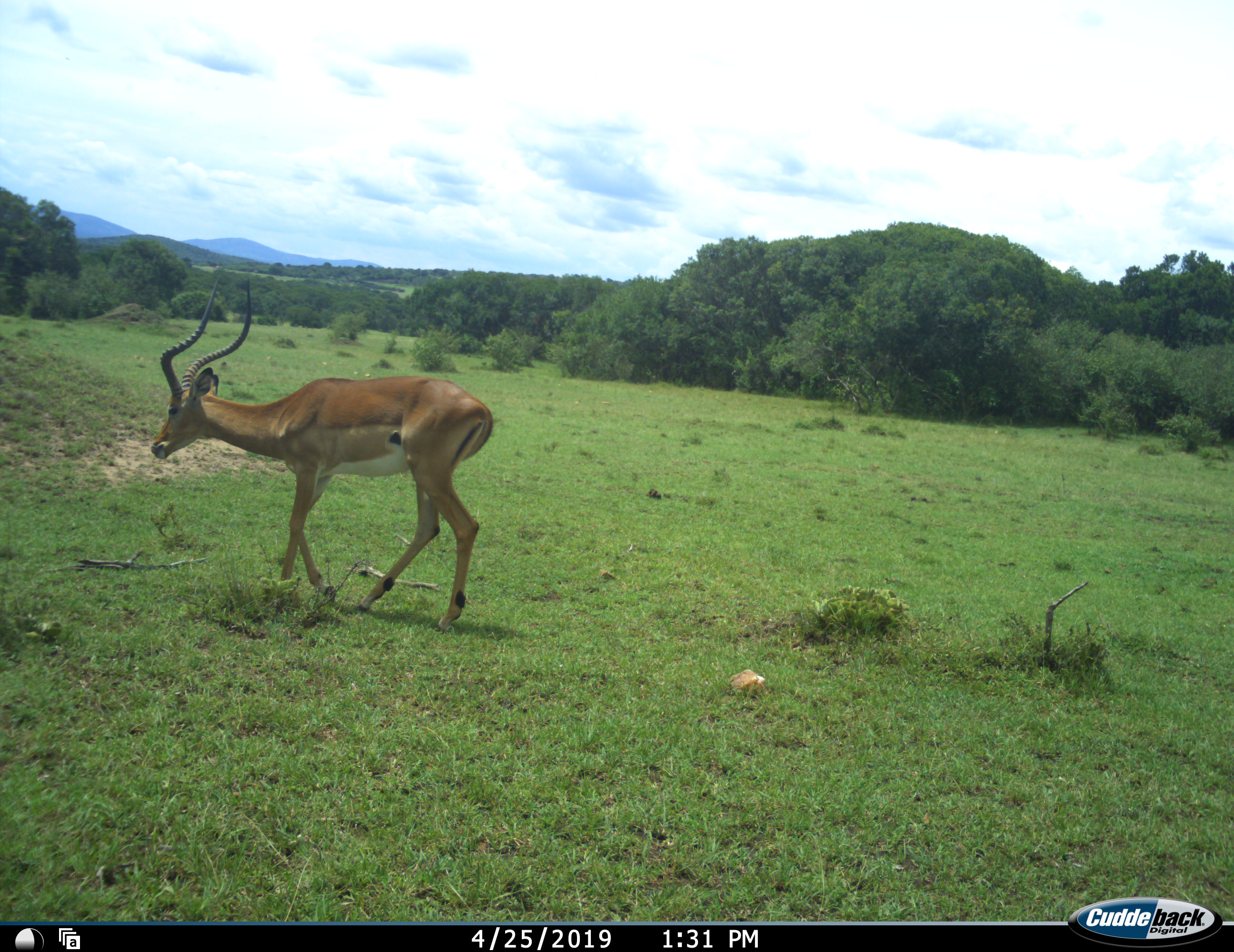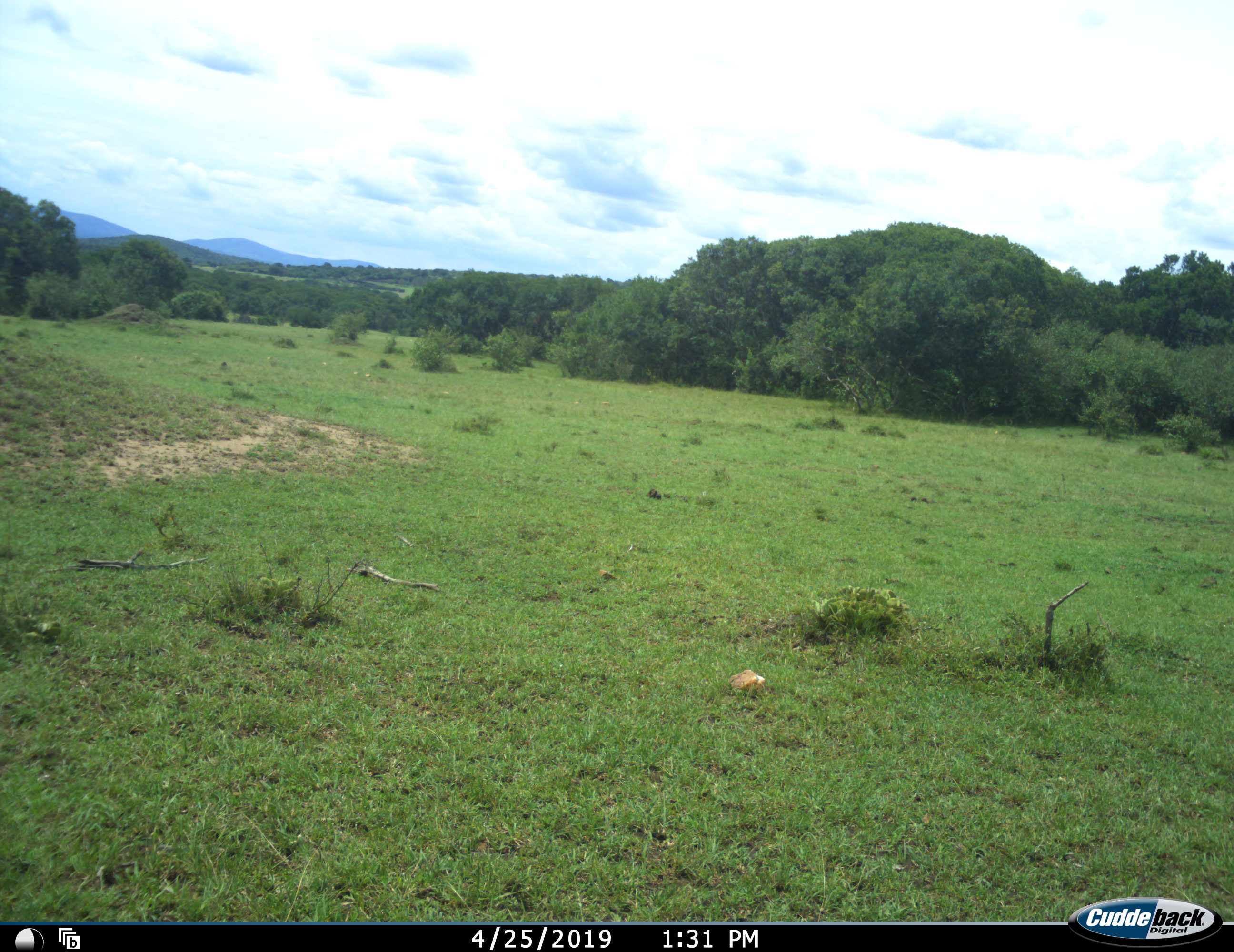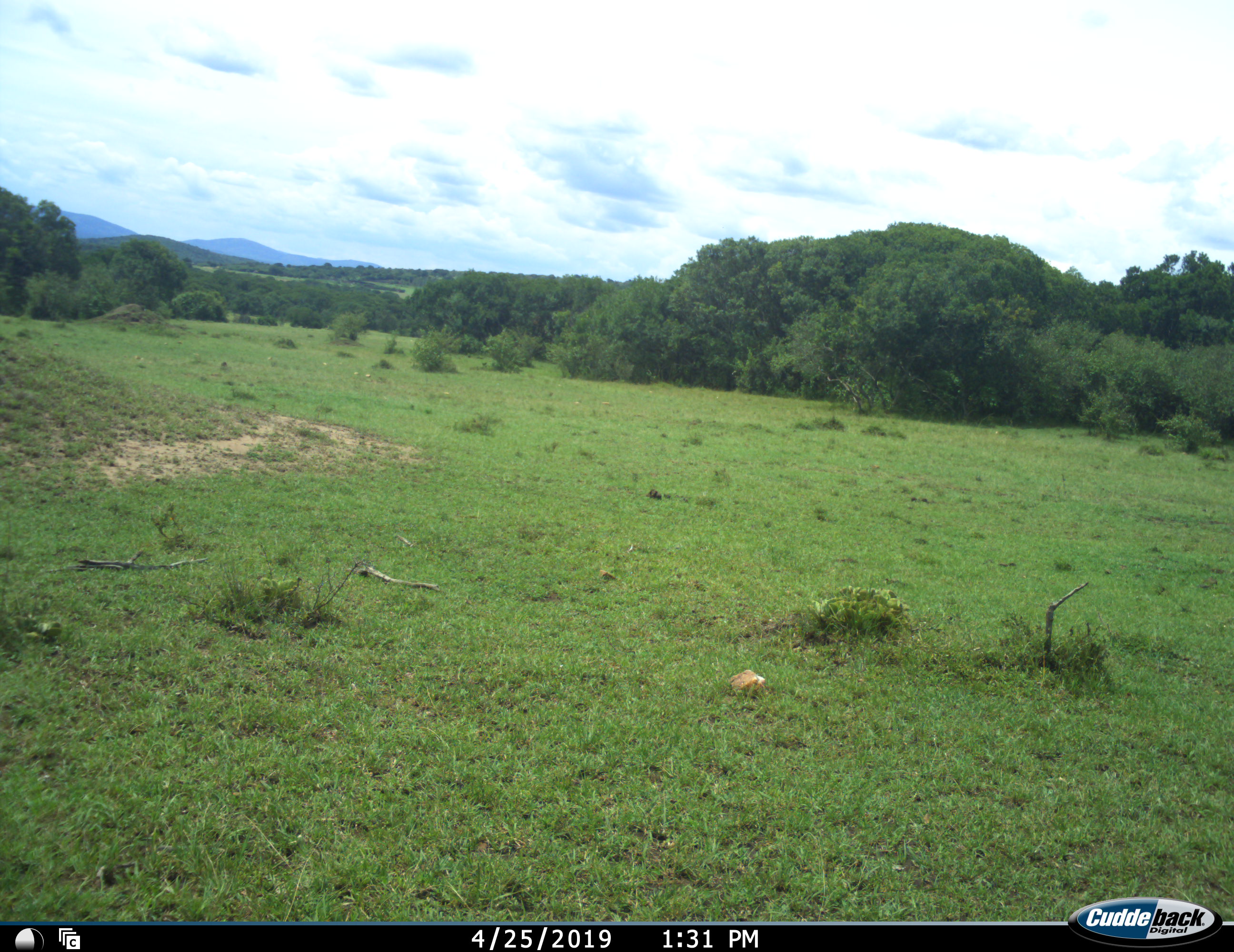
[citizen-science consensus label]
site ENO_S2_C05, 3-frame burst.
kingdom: Animalia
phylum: Chordata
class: Mammalia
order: Artiodactyla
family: Bovidae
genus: Aepyceros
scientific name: Aepyceros melampus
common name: impala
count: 1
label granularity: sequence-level